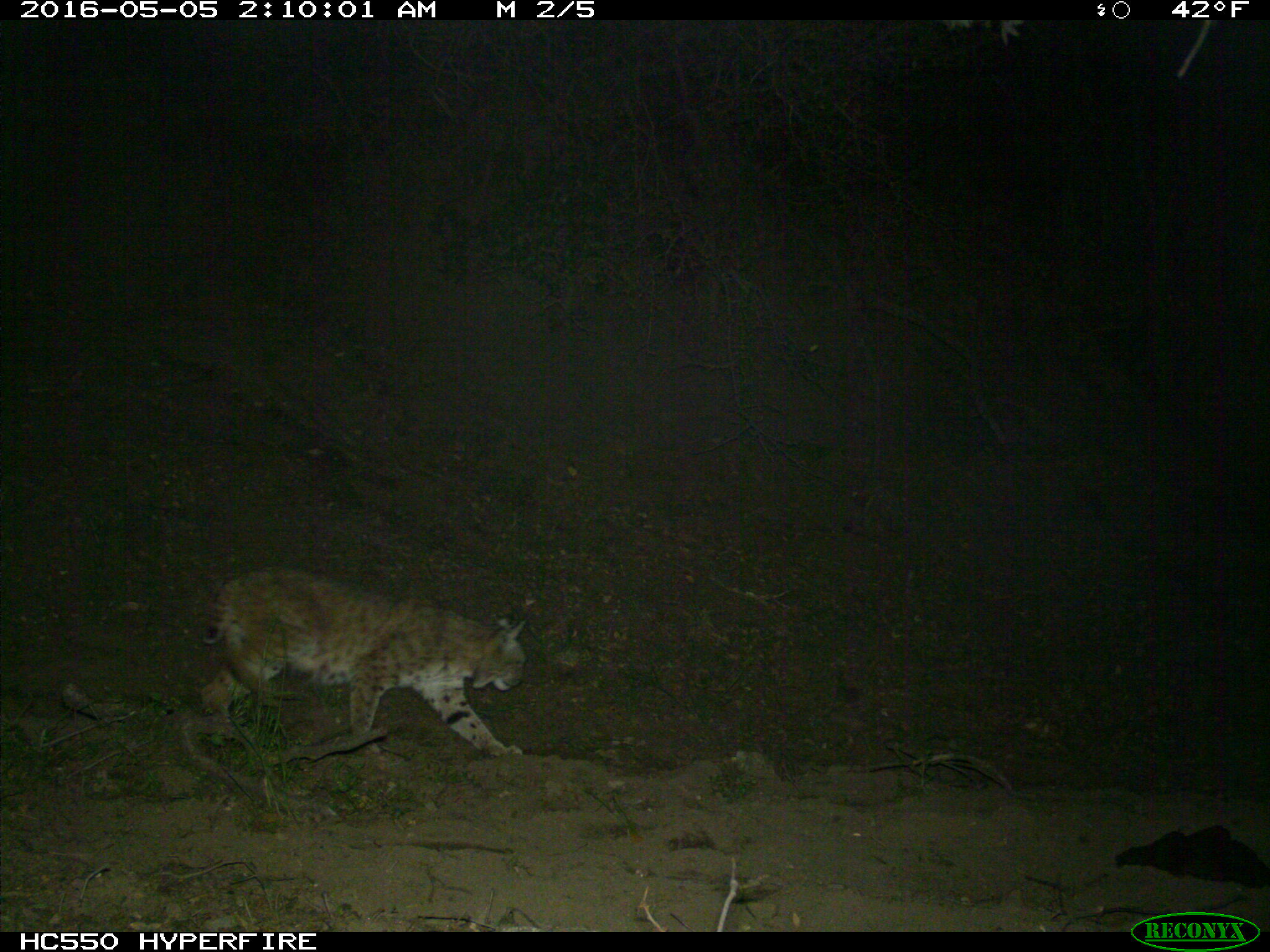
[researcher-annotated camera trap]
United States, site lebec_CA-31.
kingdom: Animalia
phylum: Chordata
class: Mammalia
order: Carnivora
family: Felidae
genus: Lynx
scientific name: Lynx rufus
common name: bobcat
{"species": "Lynx rufus (bobcat)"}